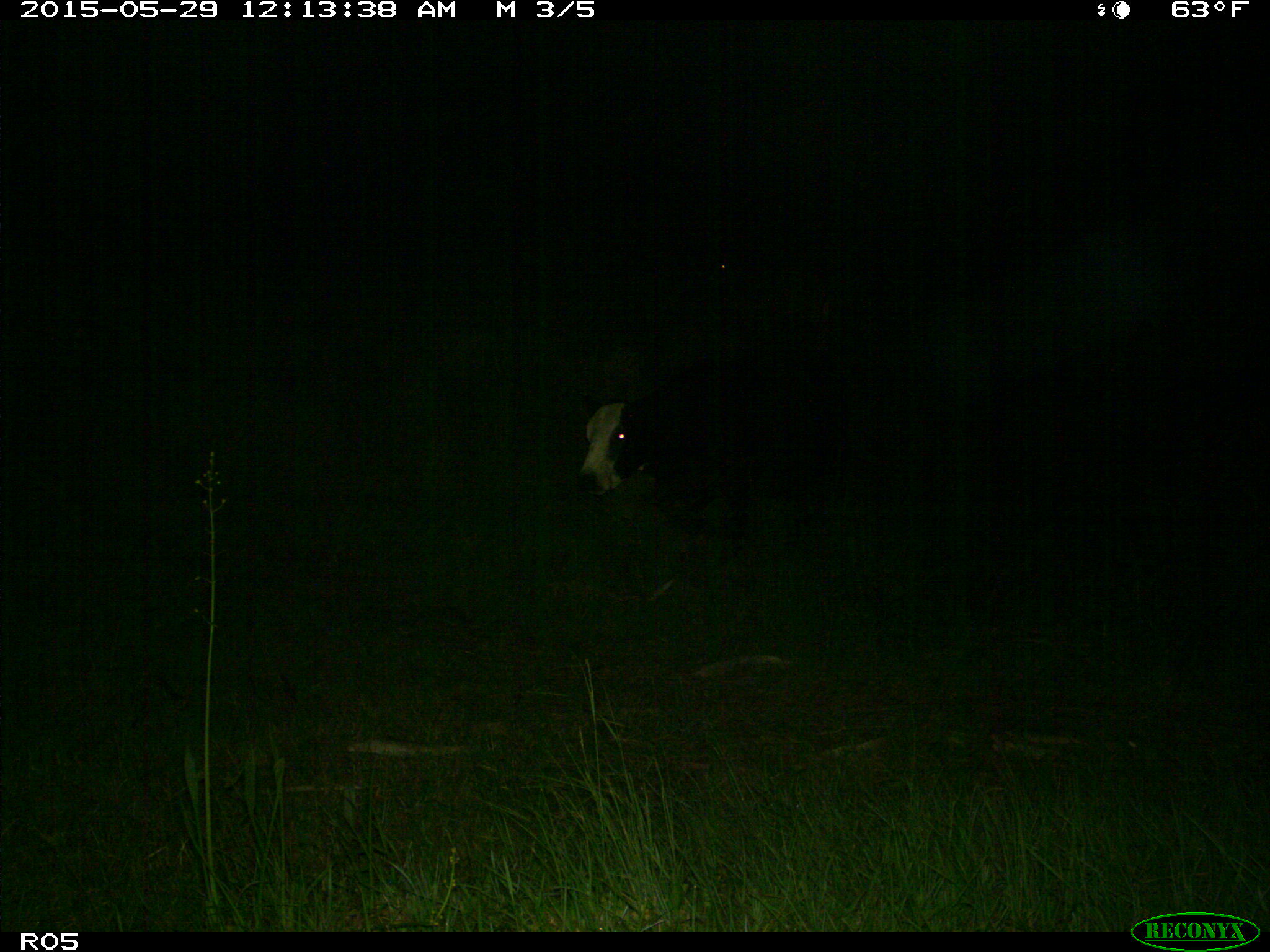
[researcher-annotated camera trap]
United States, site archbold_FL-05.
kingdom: Animalia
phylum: Chordata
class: Mammalia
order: Artiodactyla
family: Bovidae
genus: Bos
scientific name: Bos taurus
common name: domestic cow